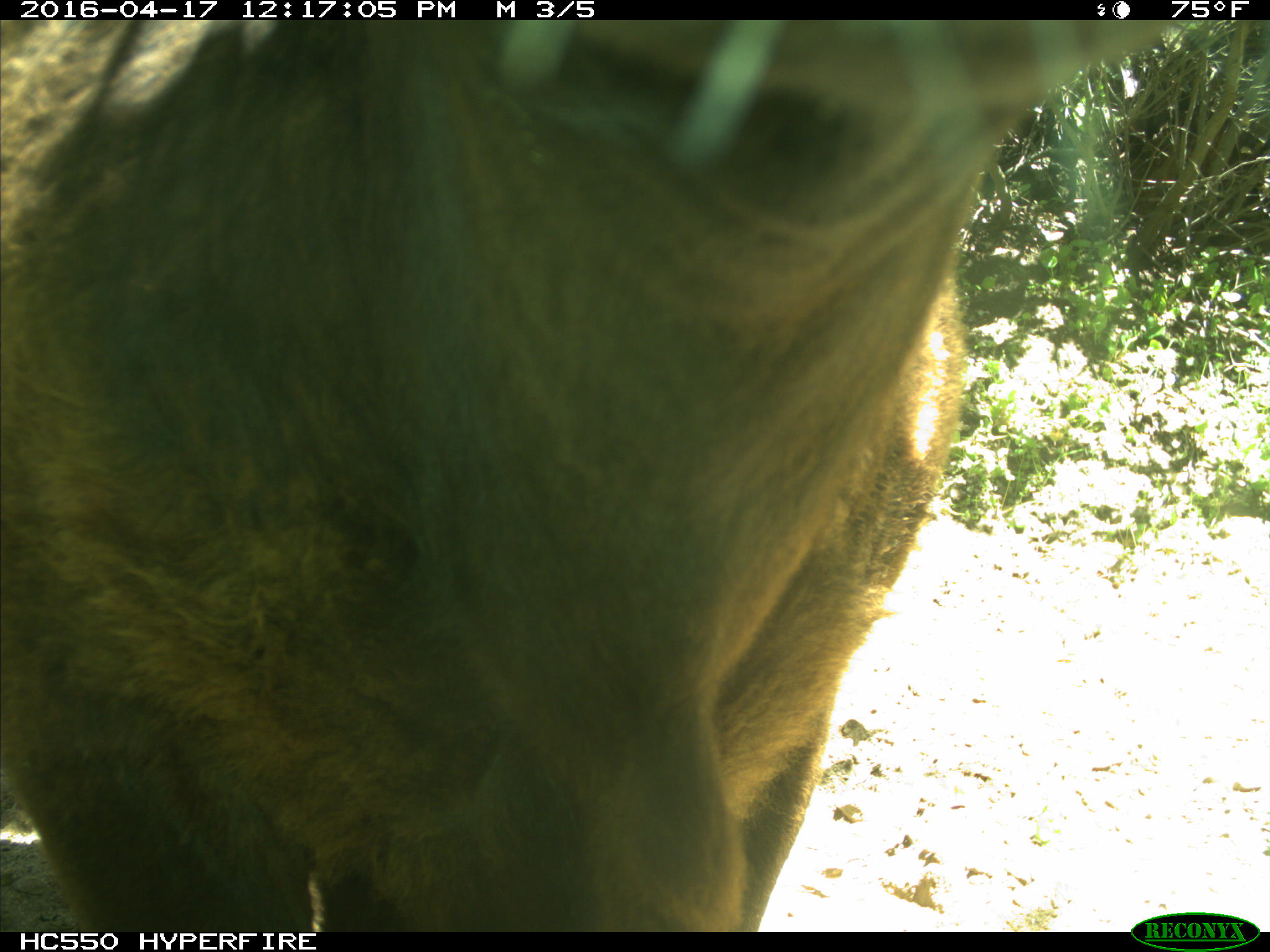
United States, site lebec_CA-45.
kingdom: Animalia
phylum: Chordata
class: Mammalia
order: Artiodactyla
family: Bovidae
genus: Bos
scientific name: Bos taurus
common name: domestic cow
Bos taurus (domestic cow).